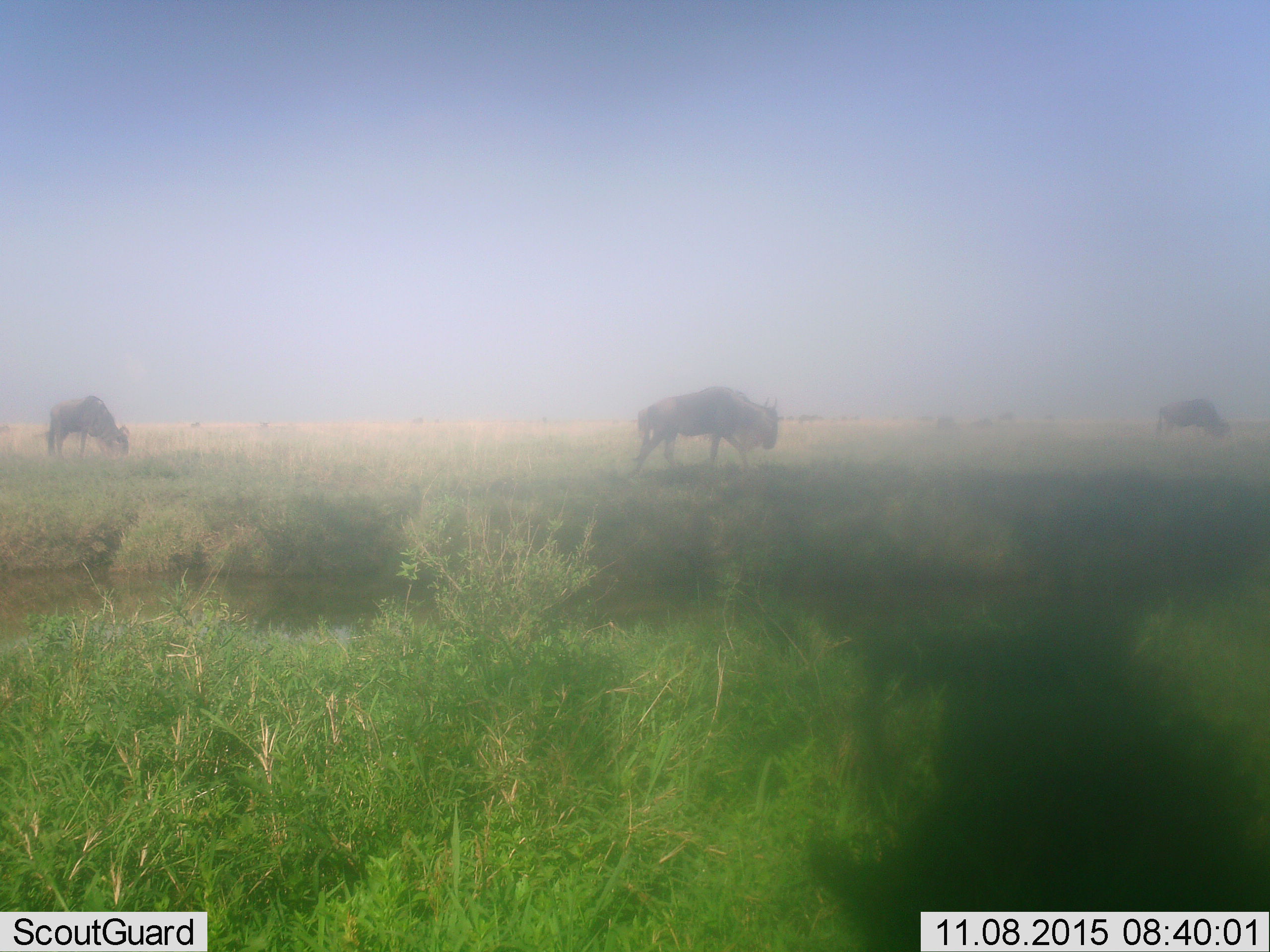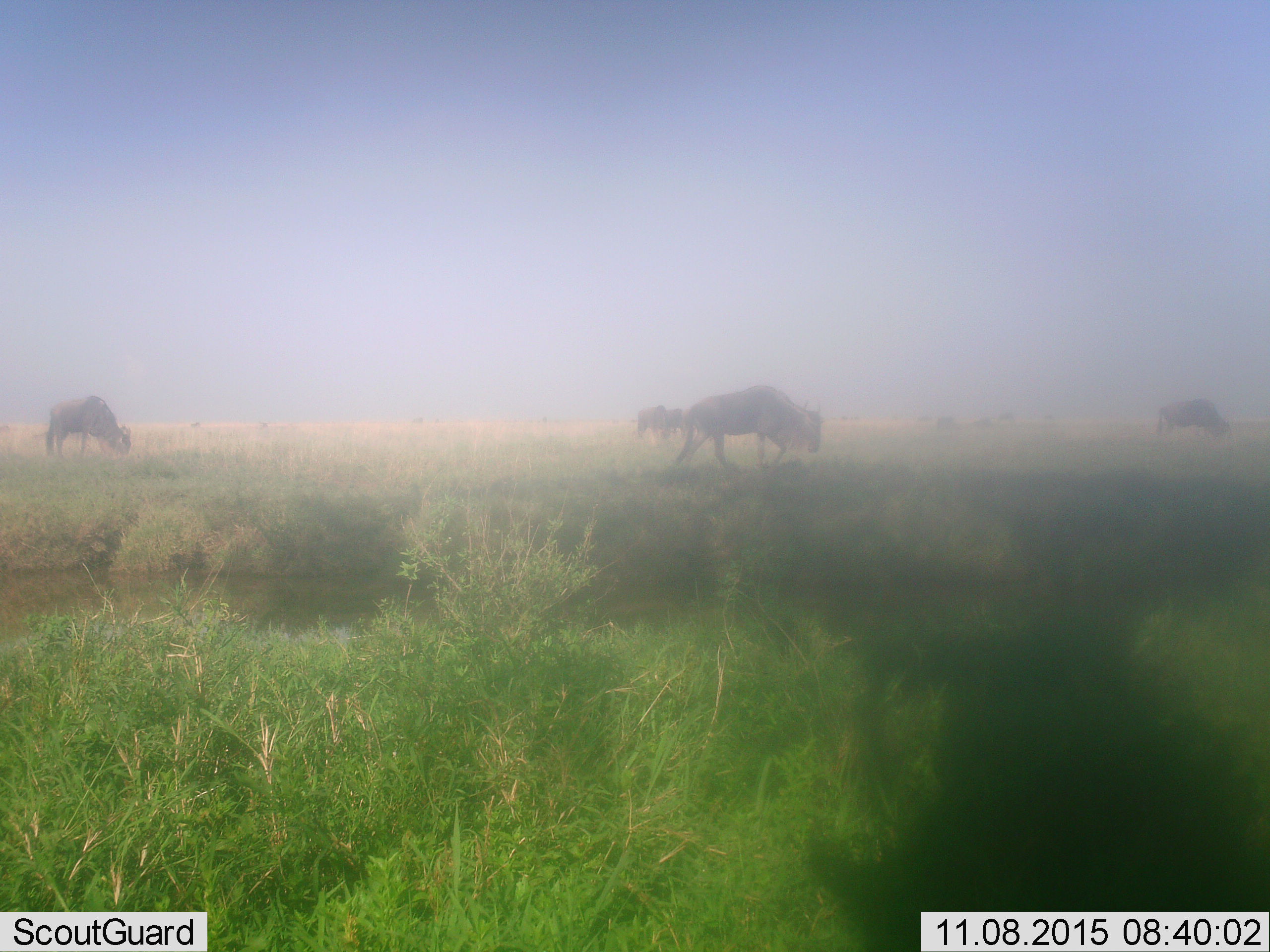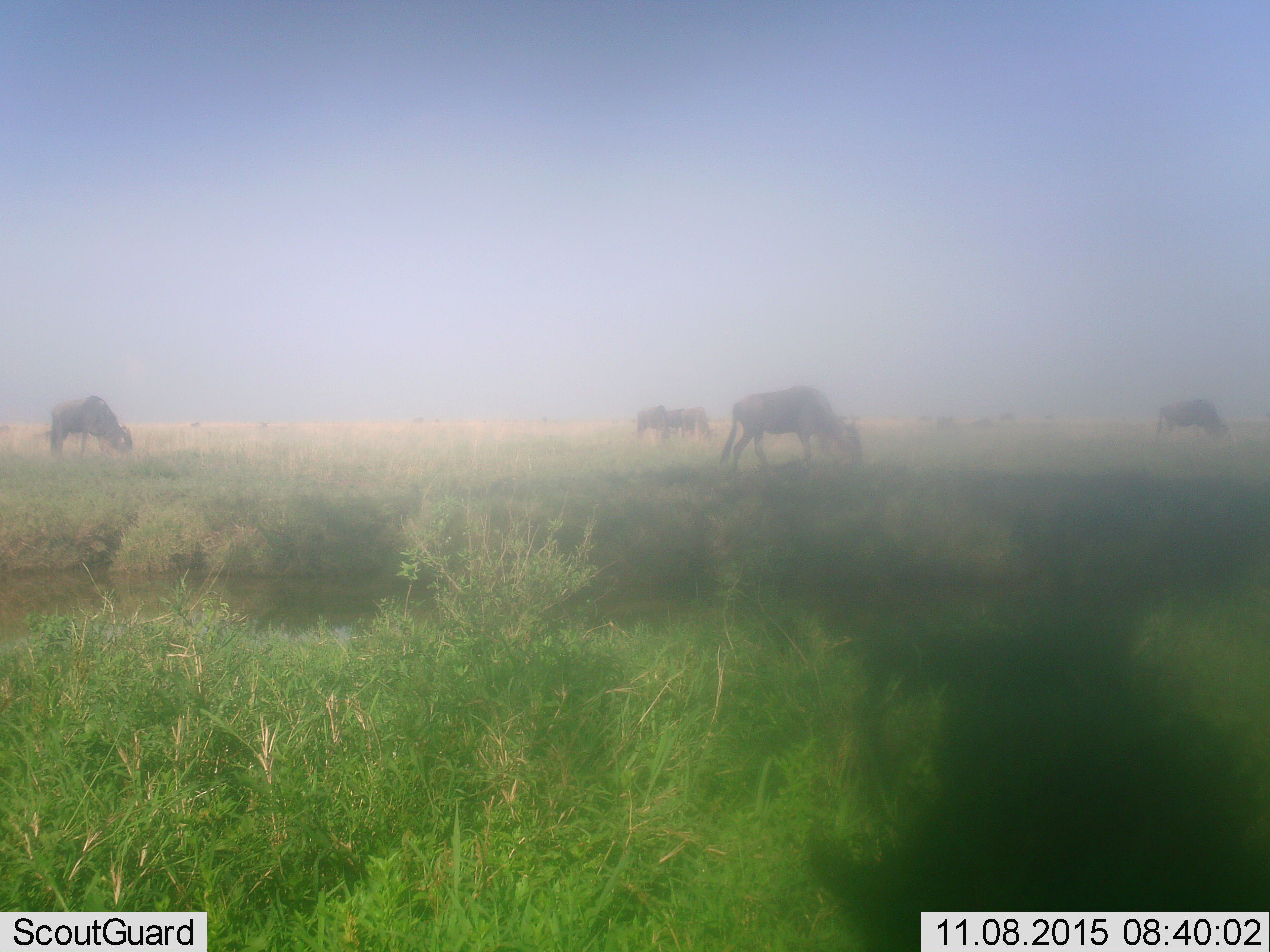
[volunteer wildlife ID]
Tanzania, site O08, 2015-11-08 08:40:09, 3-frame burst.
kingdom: Animalia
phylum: Chordata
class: Mammalia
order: Artiodactyla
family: Bovidae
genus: Connochaetes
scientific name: Connochaetes taurinus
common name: blue wildebeest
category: wildebeest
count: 5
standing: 14%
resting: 0%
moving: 57%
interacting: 0%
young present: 0%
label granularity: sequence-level